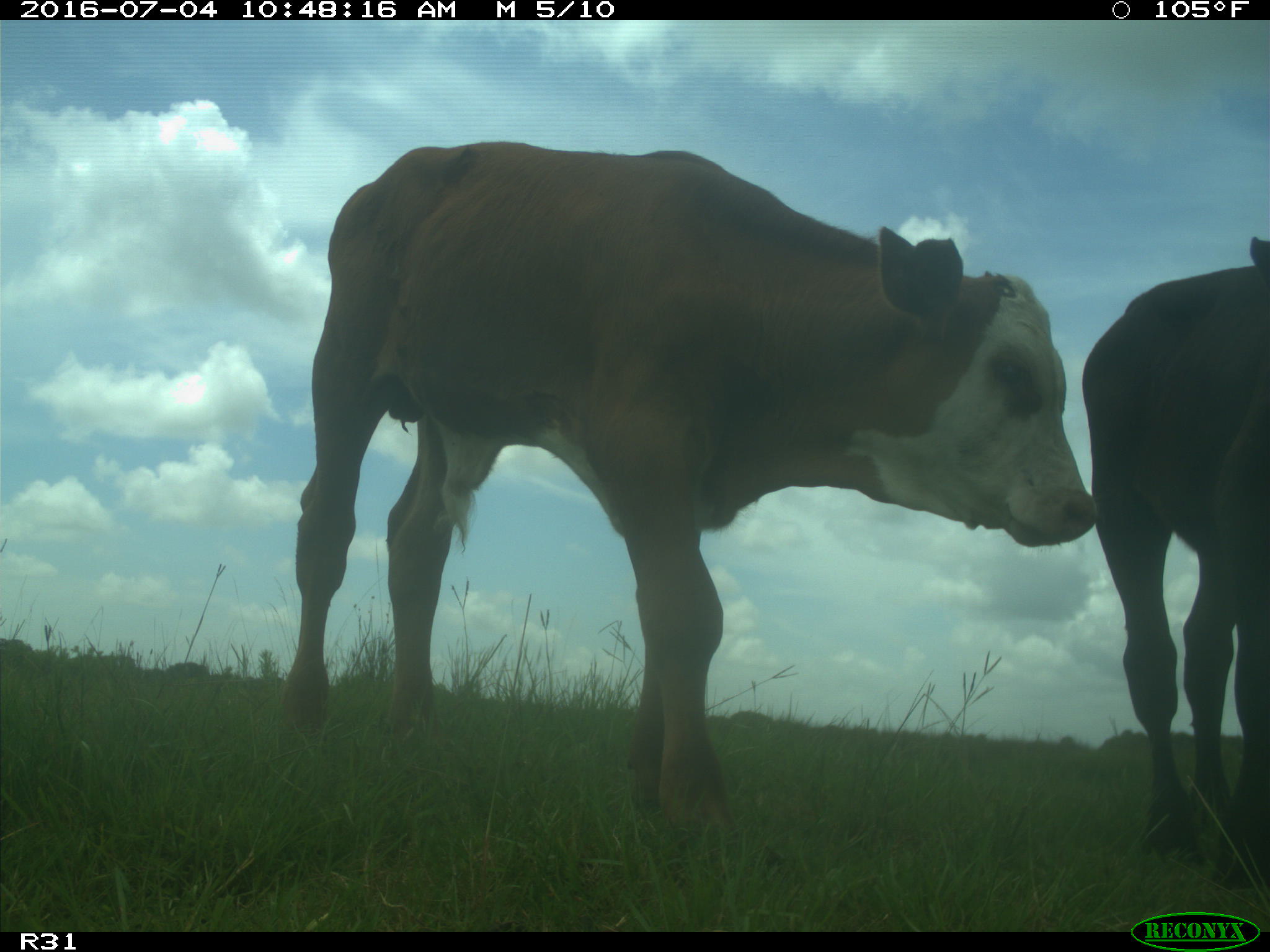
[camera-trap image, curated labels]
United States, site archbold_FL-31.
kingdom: Animalia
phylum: Chordata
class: Mammalia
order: Artiodactyla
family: Bovidae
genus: Bos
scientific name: Bos taurus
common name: domestic cow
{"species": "Bos taurus (domestic cow)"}